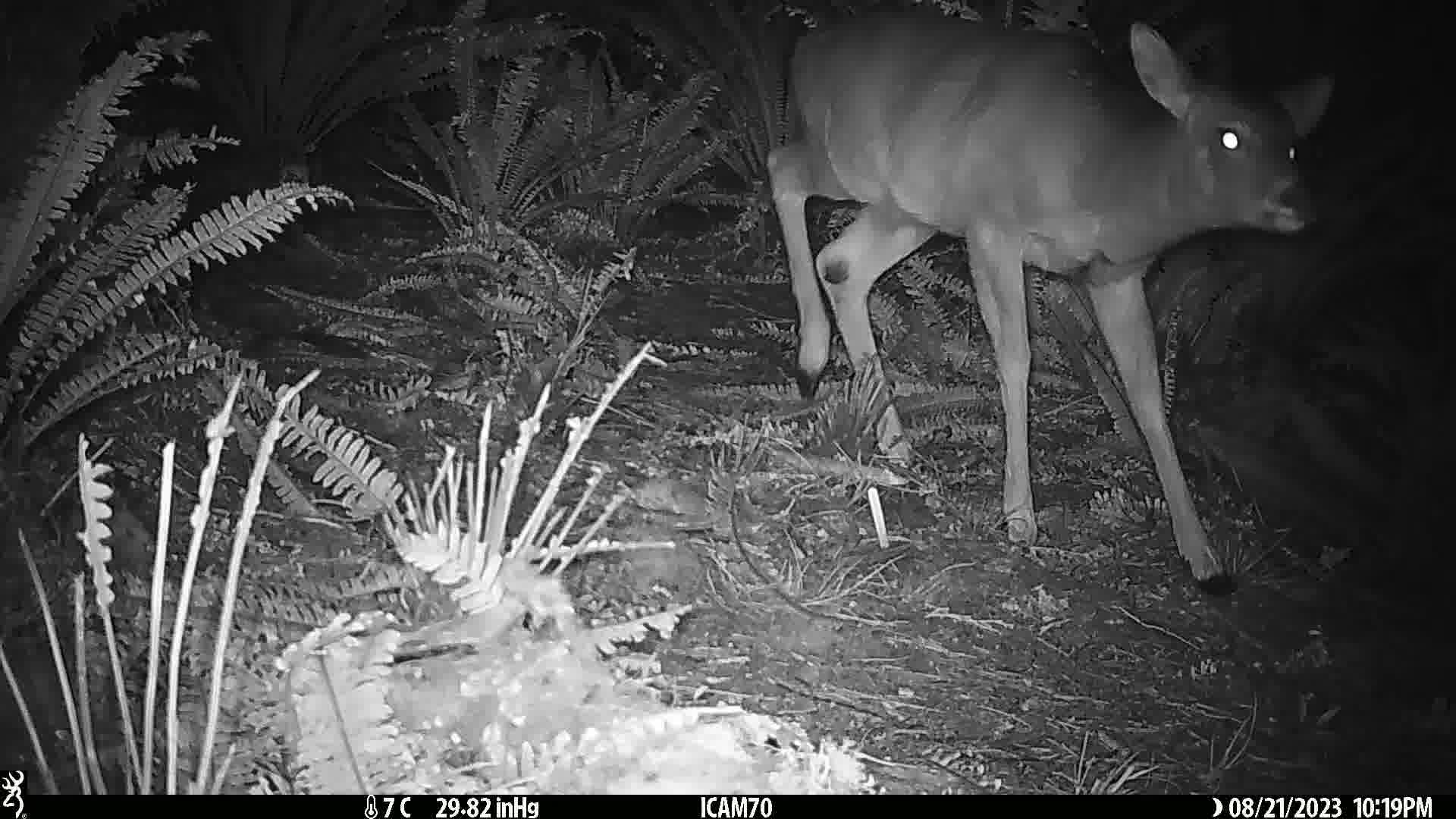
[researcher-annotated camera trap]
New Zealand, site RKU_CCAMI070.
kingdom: Animalia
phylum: Chordata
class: Mammalia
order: Artiodactyla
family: Cervidae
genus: Odocoileus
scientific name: Odocoileus virginianus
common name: white-tailed deer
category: white tailed deer